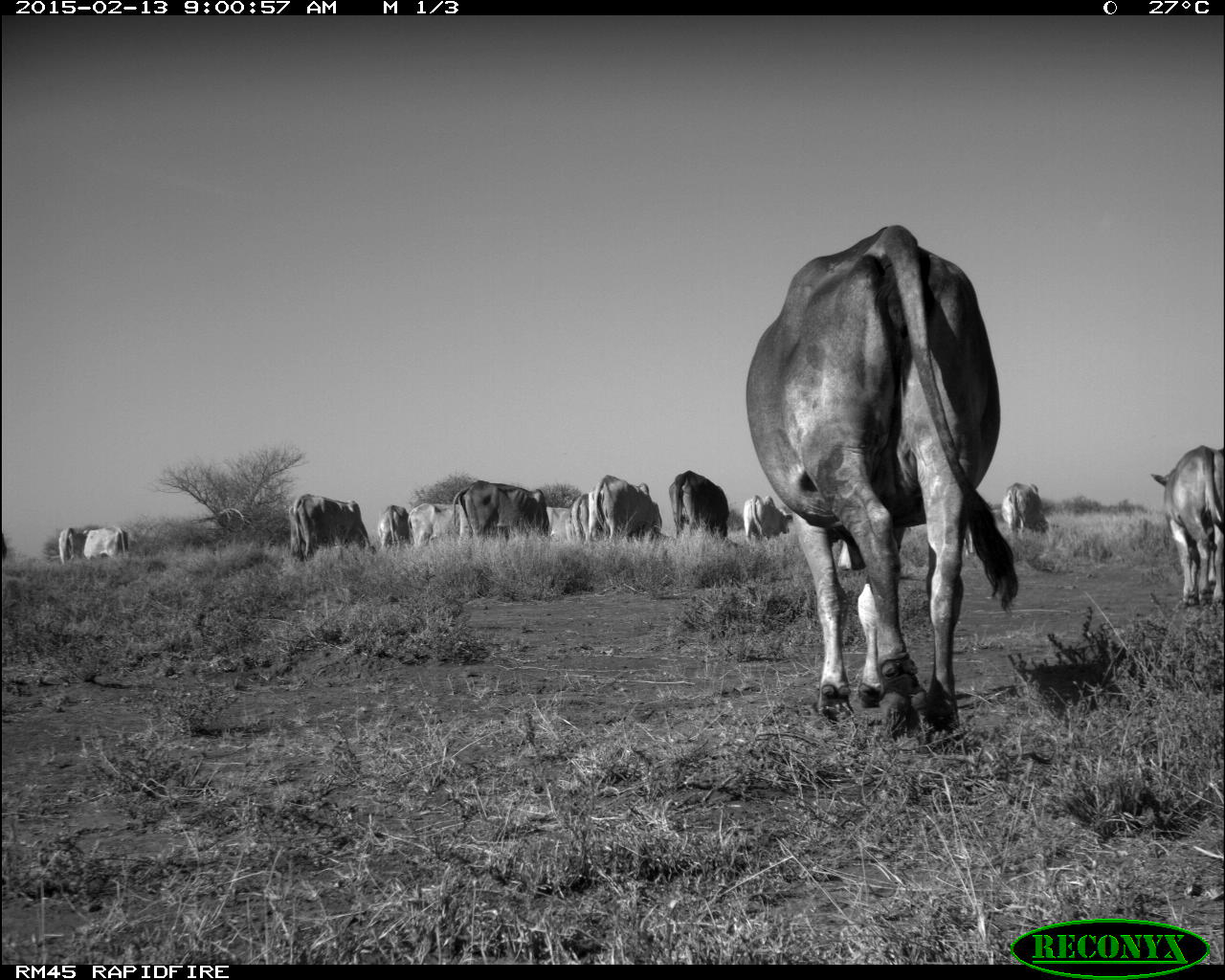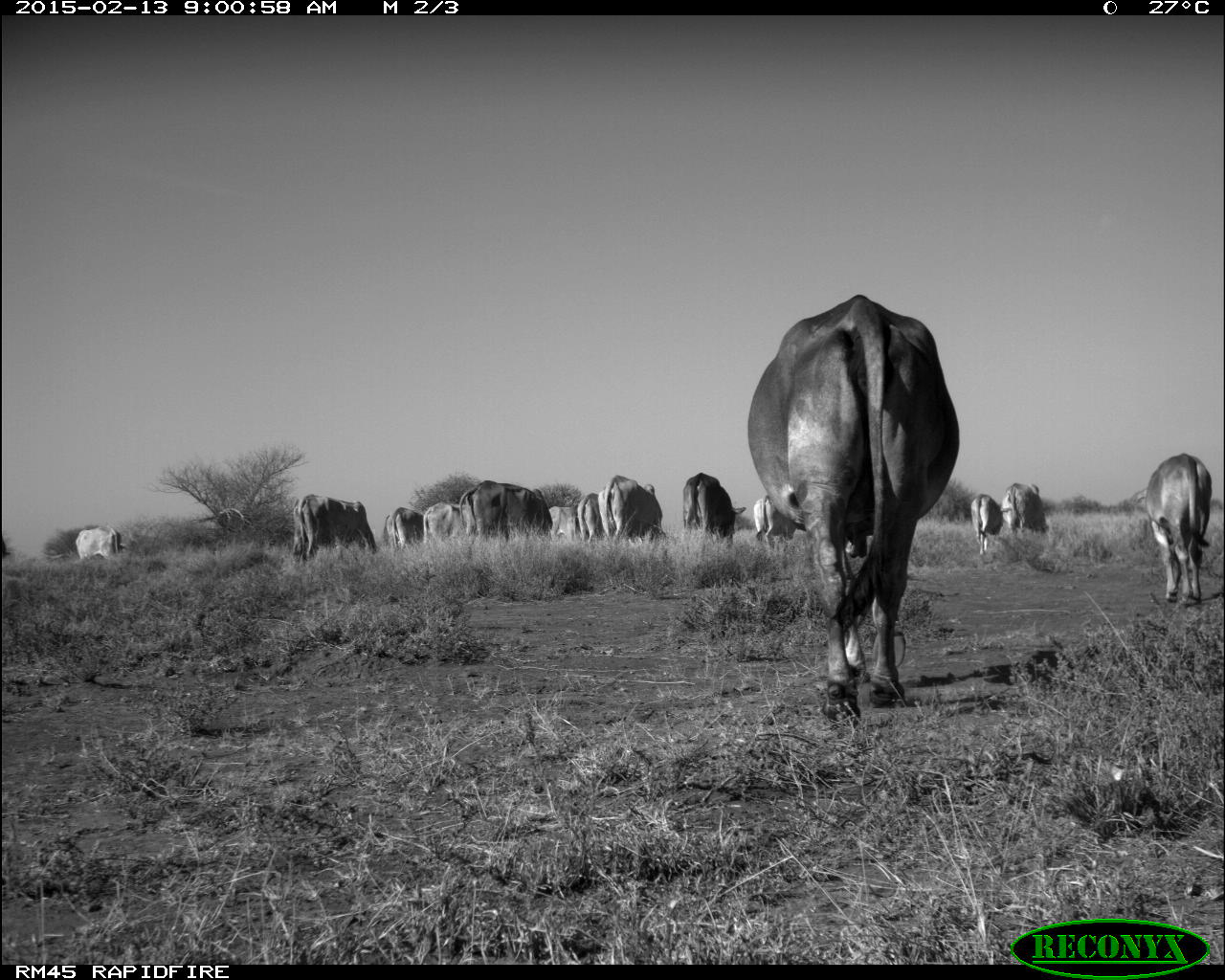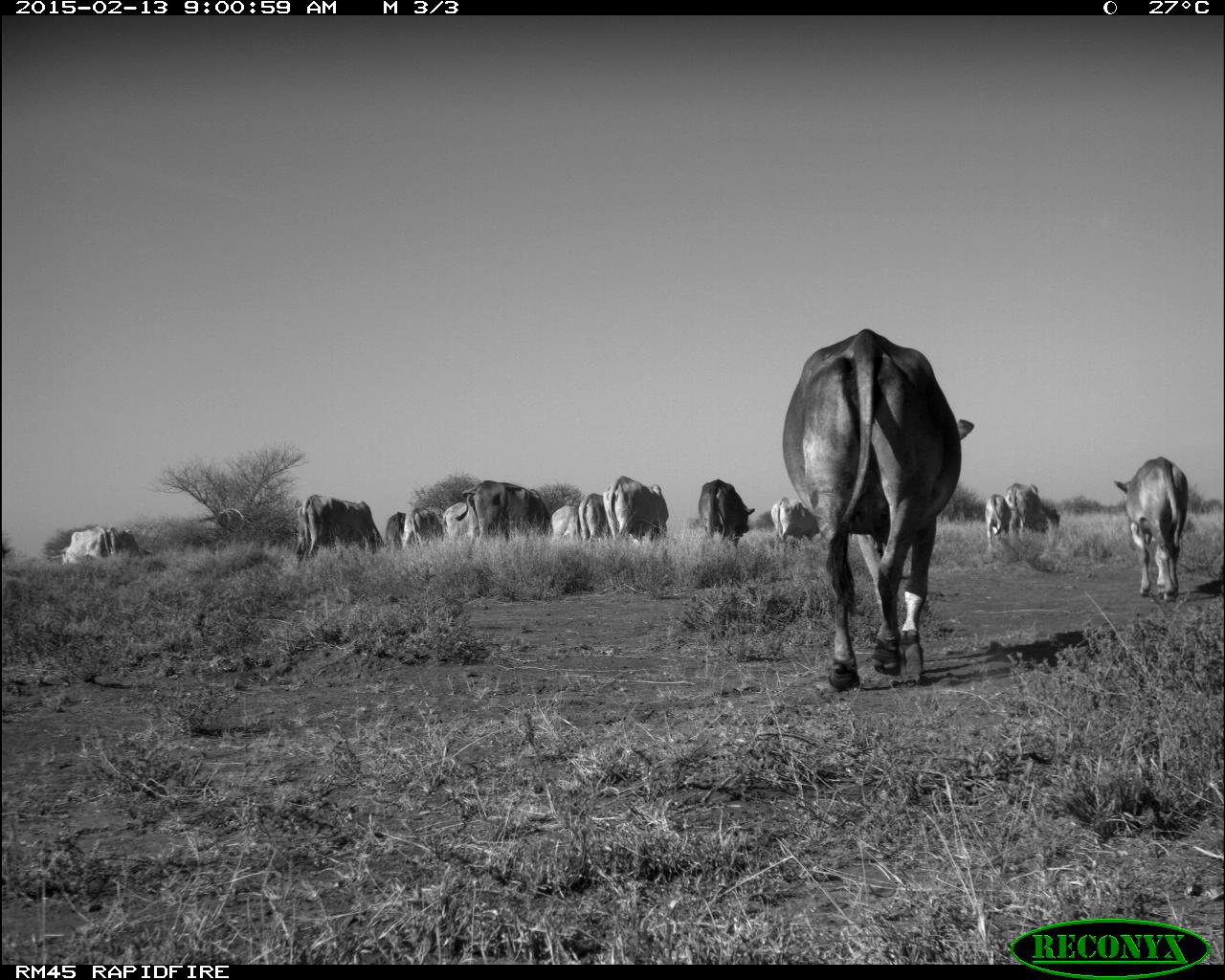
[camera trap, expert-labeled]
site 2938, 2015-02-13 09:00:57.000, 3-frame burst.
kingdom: Animalia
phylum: Chordata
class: Mammalia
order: Artiodactyla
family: Bovidae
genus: Bos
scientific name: Bos taurus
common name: domestic cattle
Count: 16.